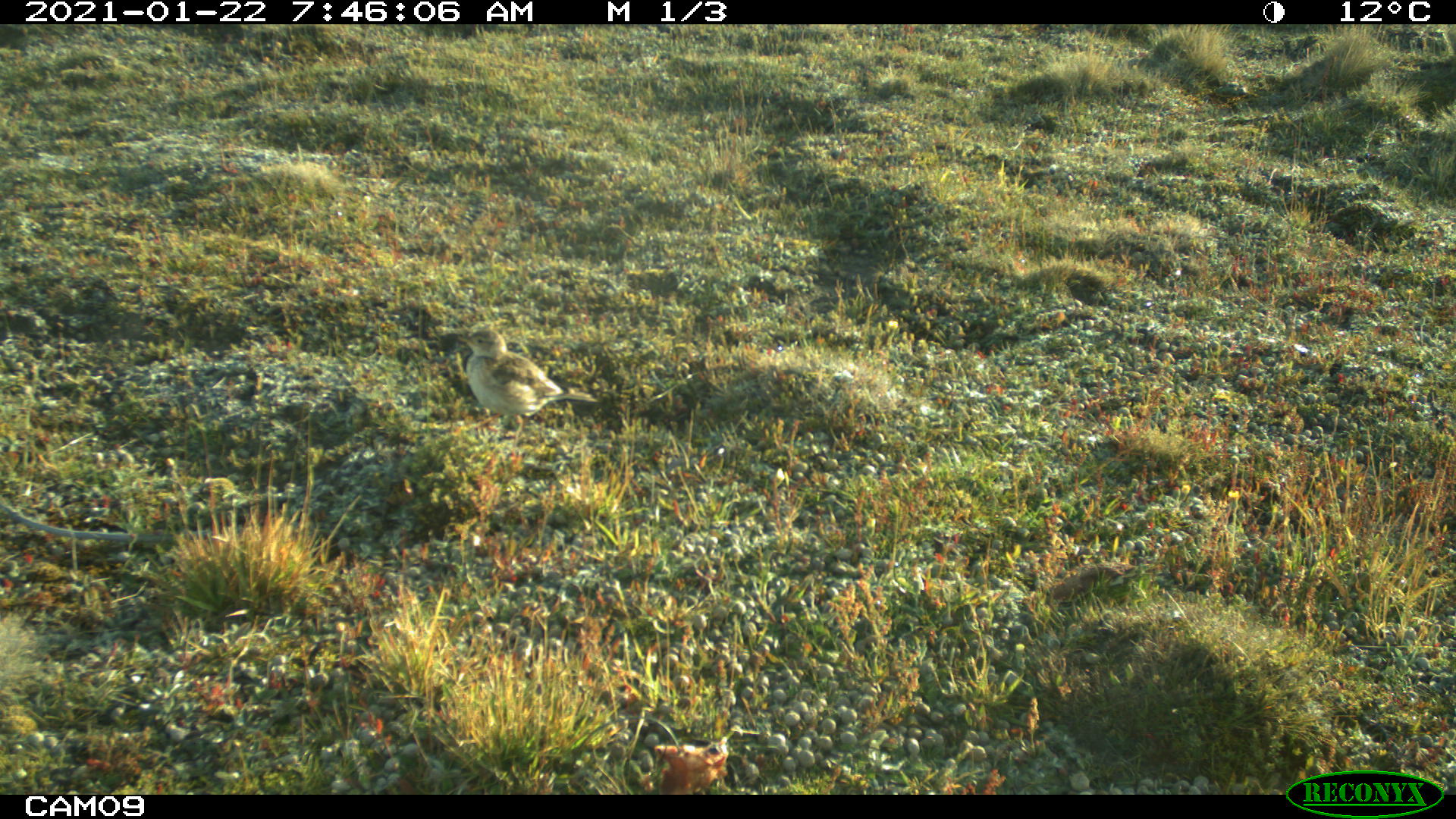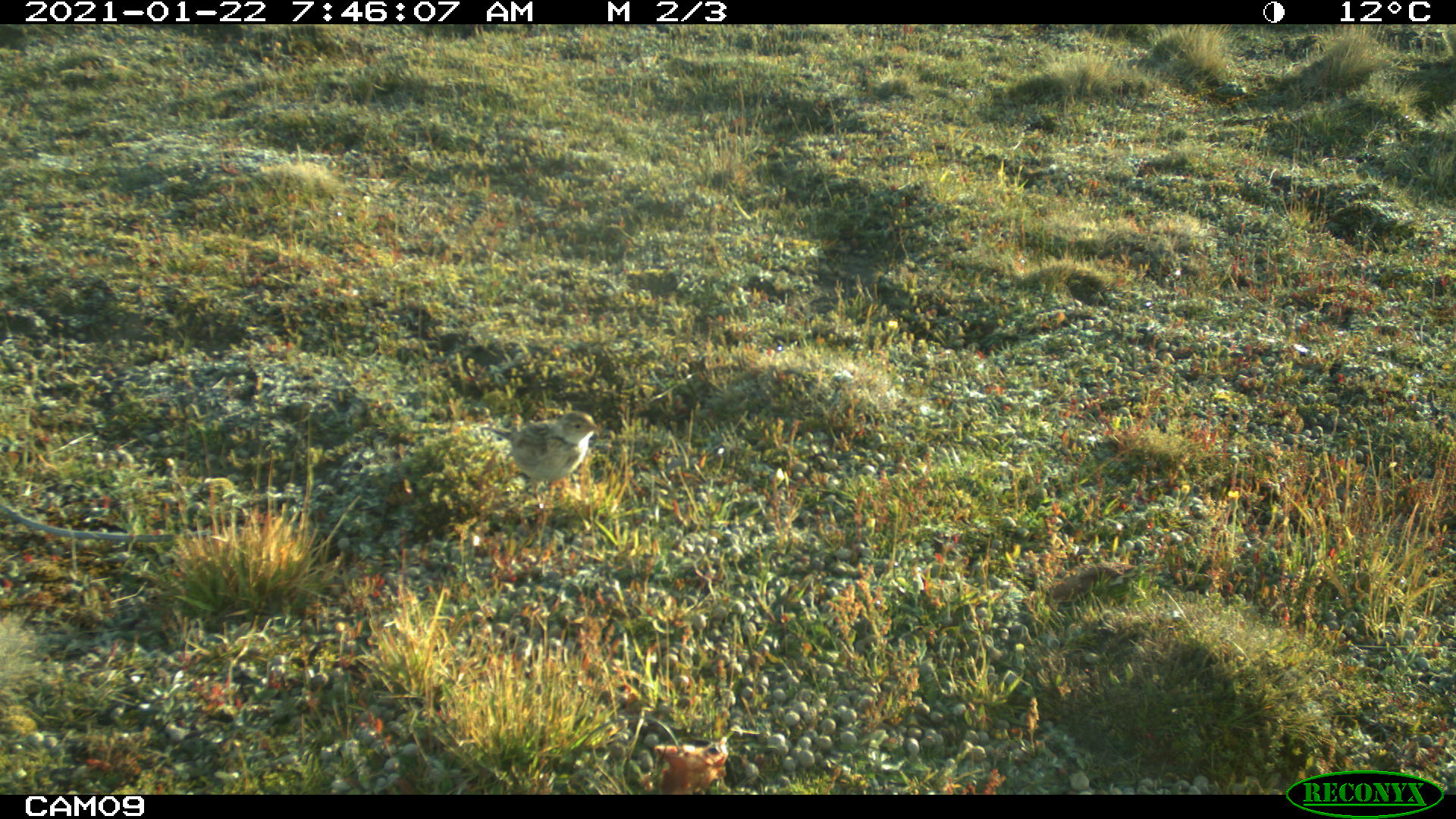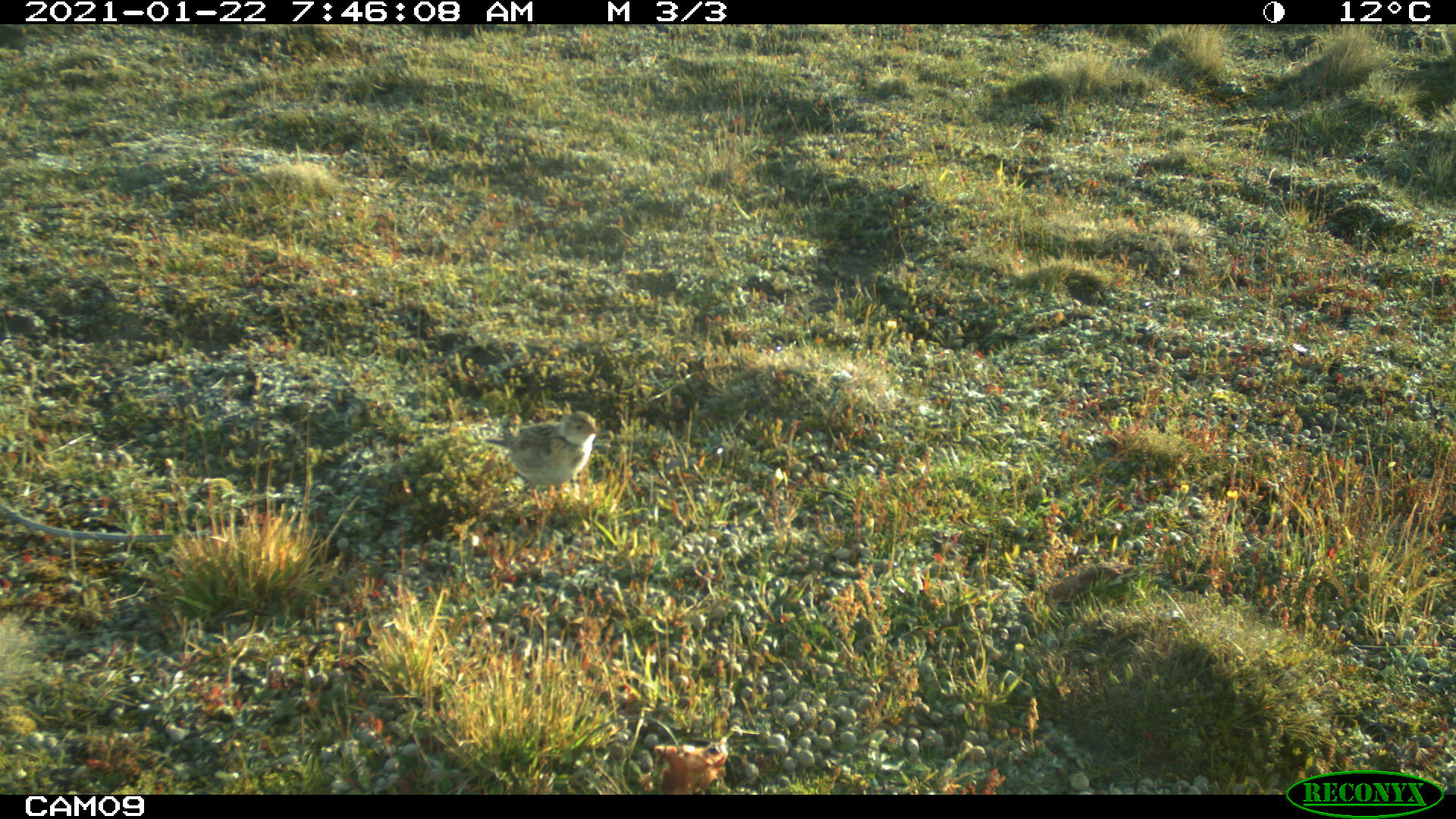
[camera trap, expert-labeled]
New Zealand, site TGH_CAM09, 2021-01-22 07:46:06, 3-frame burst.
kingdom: Animalia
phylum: Chordata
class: Aves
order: Passeriformes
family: Motacillidae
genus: Anthus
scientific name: Anthus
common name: pipit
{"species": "pipit (Anthus)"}